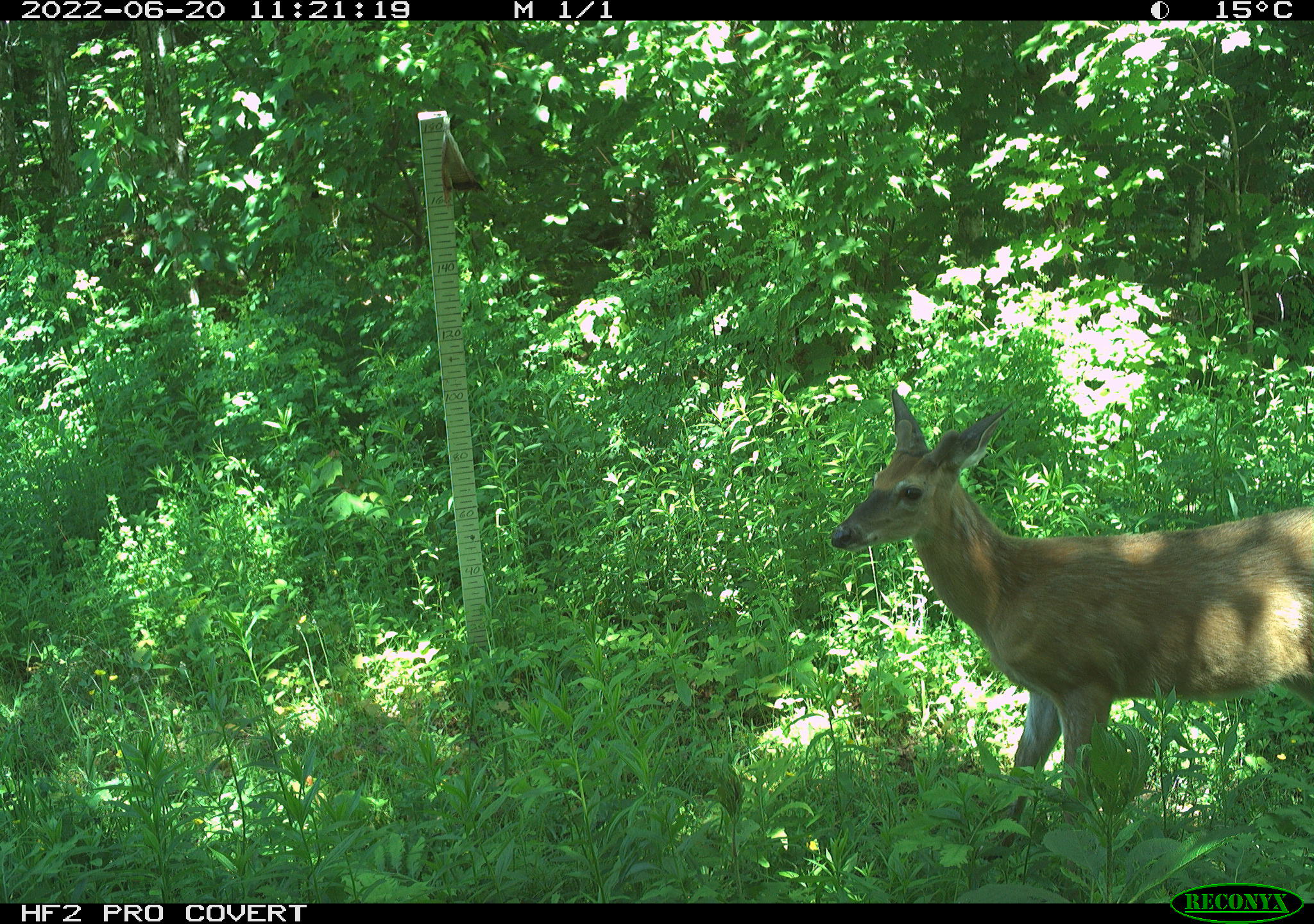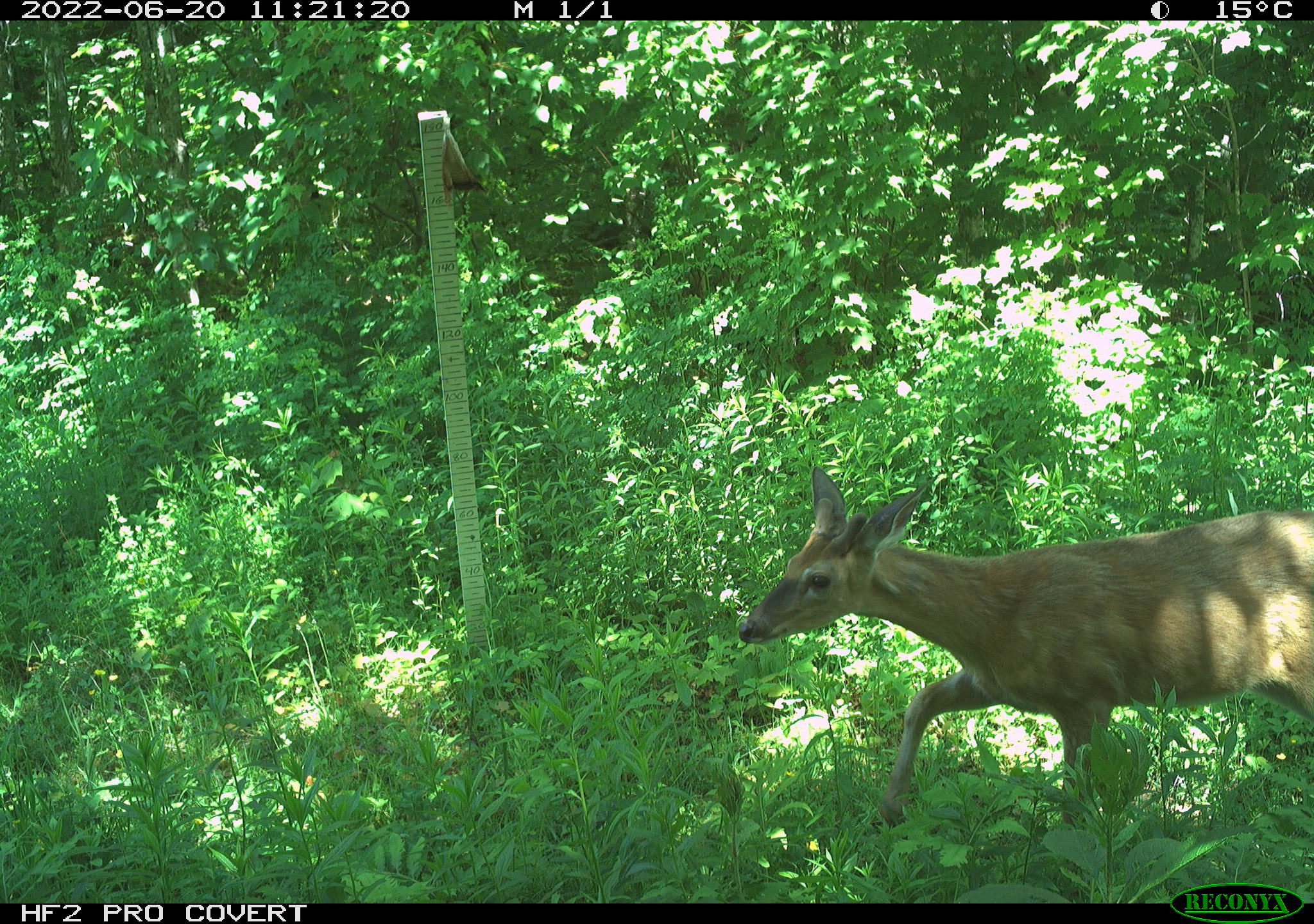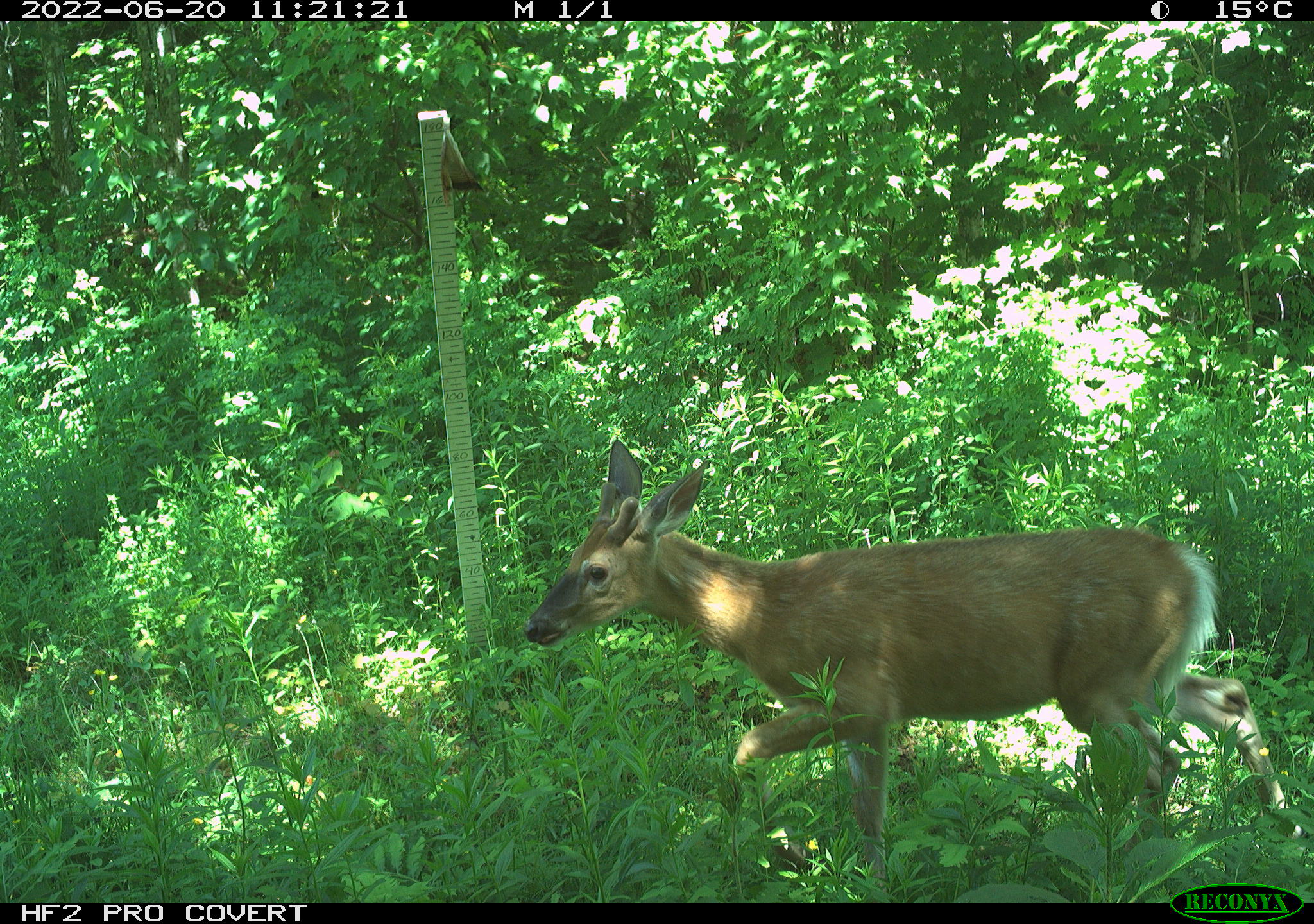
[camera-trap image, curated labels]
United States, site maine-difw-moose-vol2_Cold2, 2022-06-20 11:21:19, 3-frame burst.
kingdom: Animalia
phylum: Chordata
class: Mammalia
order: Artiodactyla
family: Cervidae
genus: Odocoileus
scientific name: Odocoileus virginianus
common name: white-tailed deer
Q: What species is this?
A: White-tailed deer (Odocoileus virginianus).